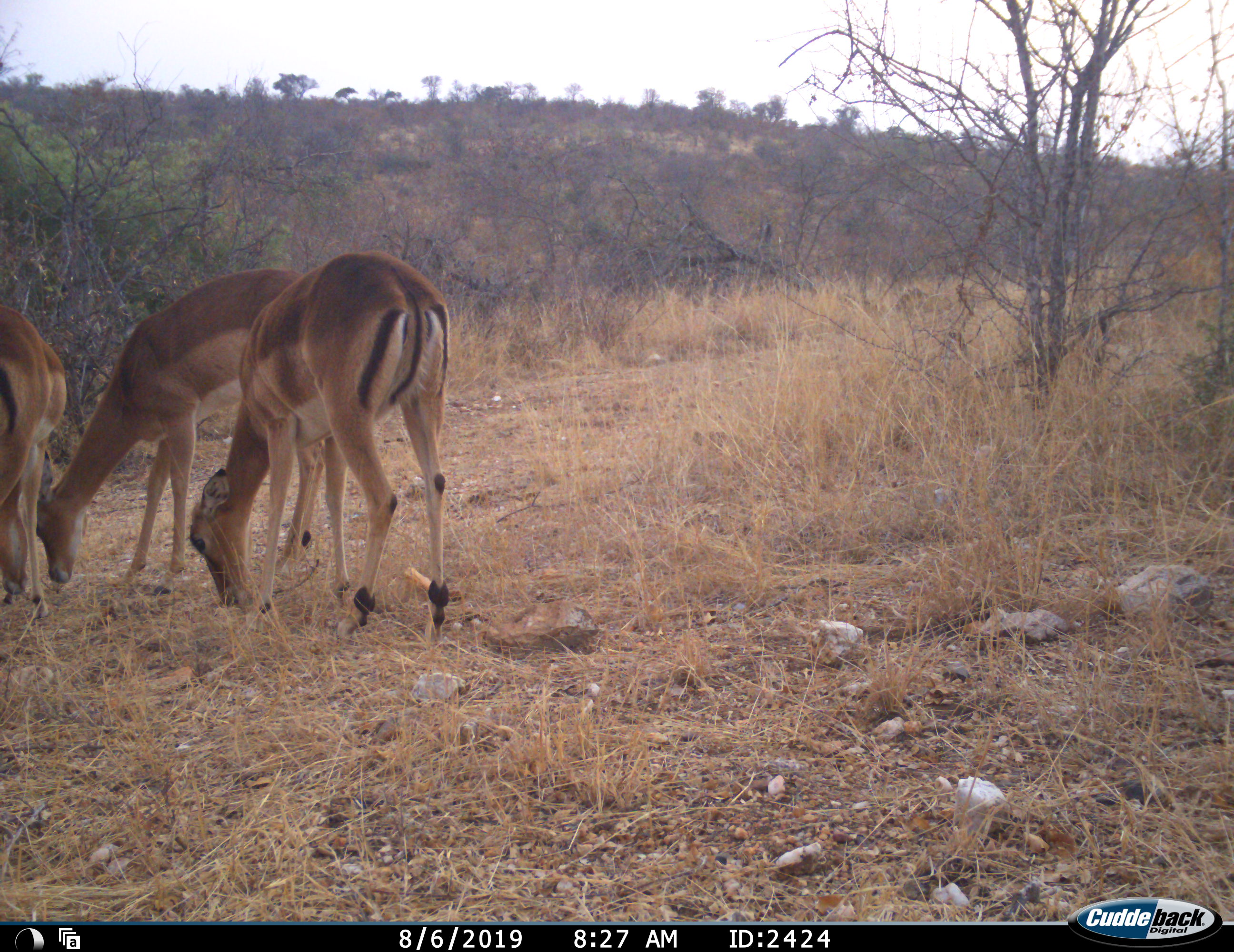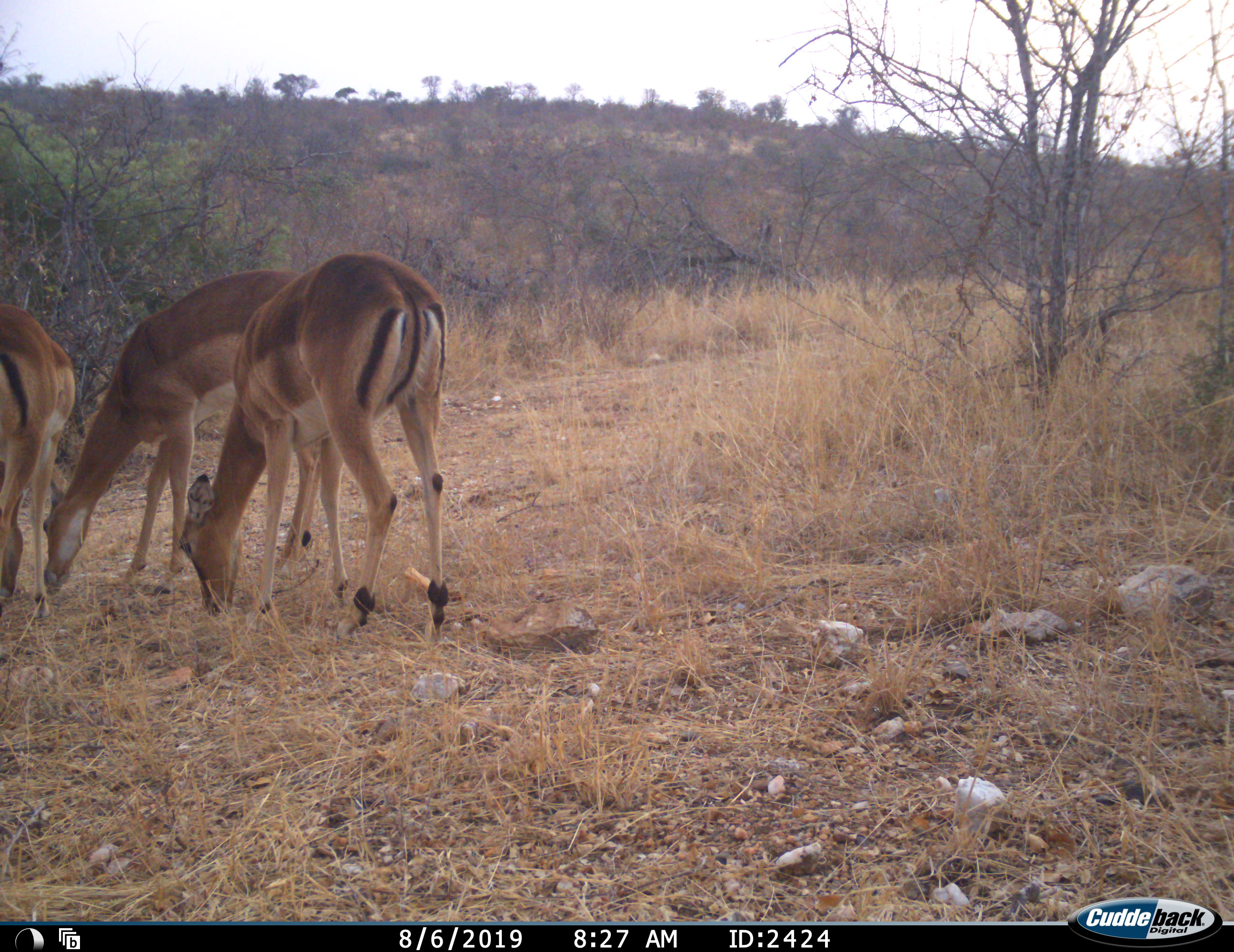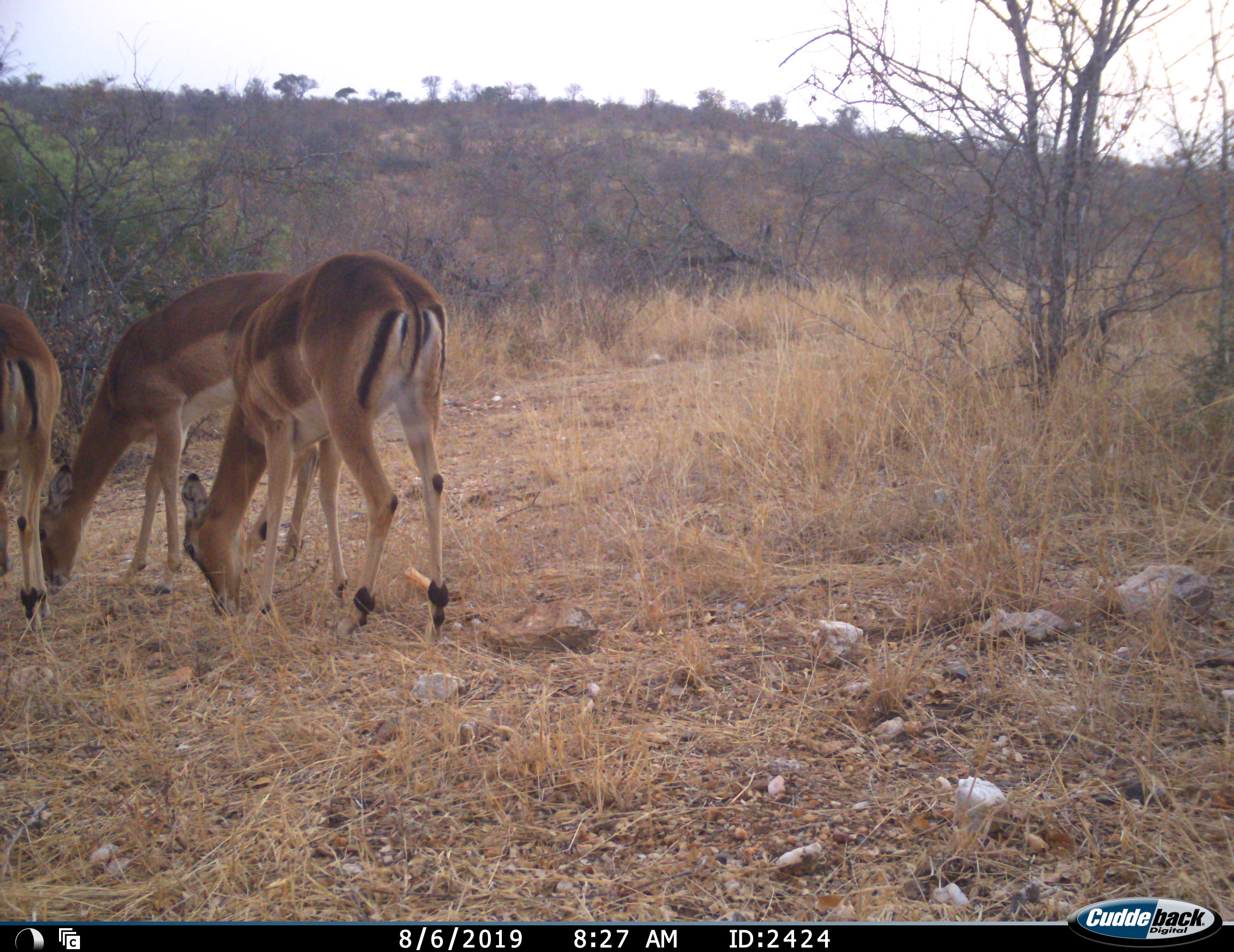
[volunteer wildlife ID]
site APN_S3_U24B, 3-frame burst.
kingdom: Animalia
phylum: Chordata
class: Mammalia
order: Artiodactyla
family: Bovidae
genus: Aepyceros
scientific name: Aepyceros melampus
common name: impala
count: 3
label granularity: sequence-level